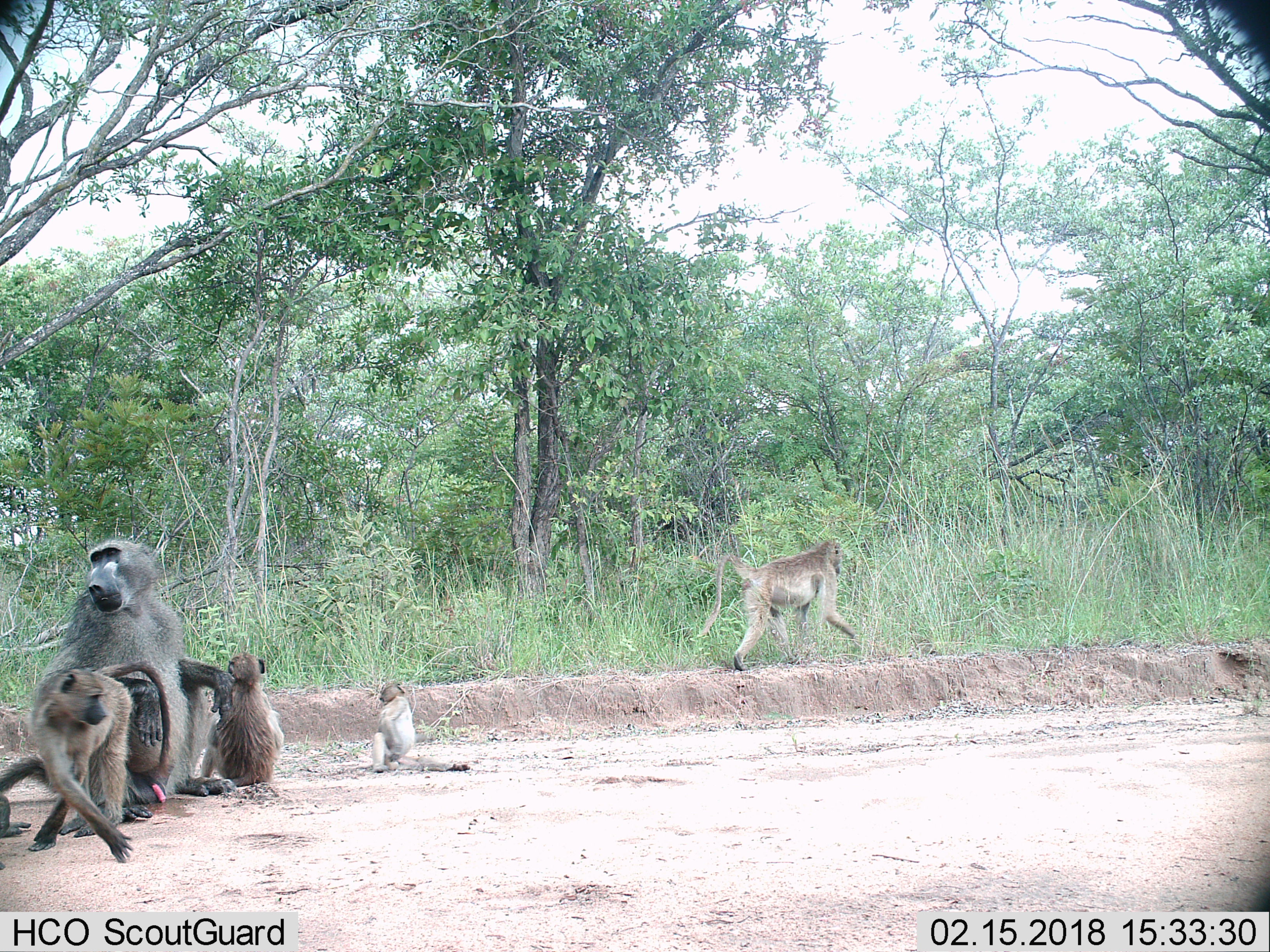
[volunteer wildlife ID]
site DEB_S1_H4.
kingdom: Animalia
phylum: Chordata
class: Mammalia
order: Primates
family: Cercopithecidae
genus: Papio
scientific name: Papio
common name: baboon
Baboon (Papio), count 5. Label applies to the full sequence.